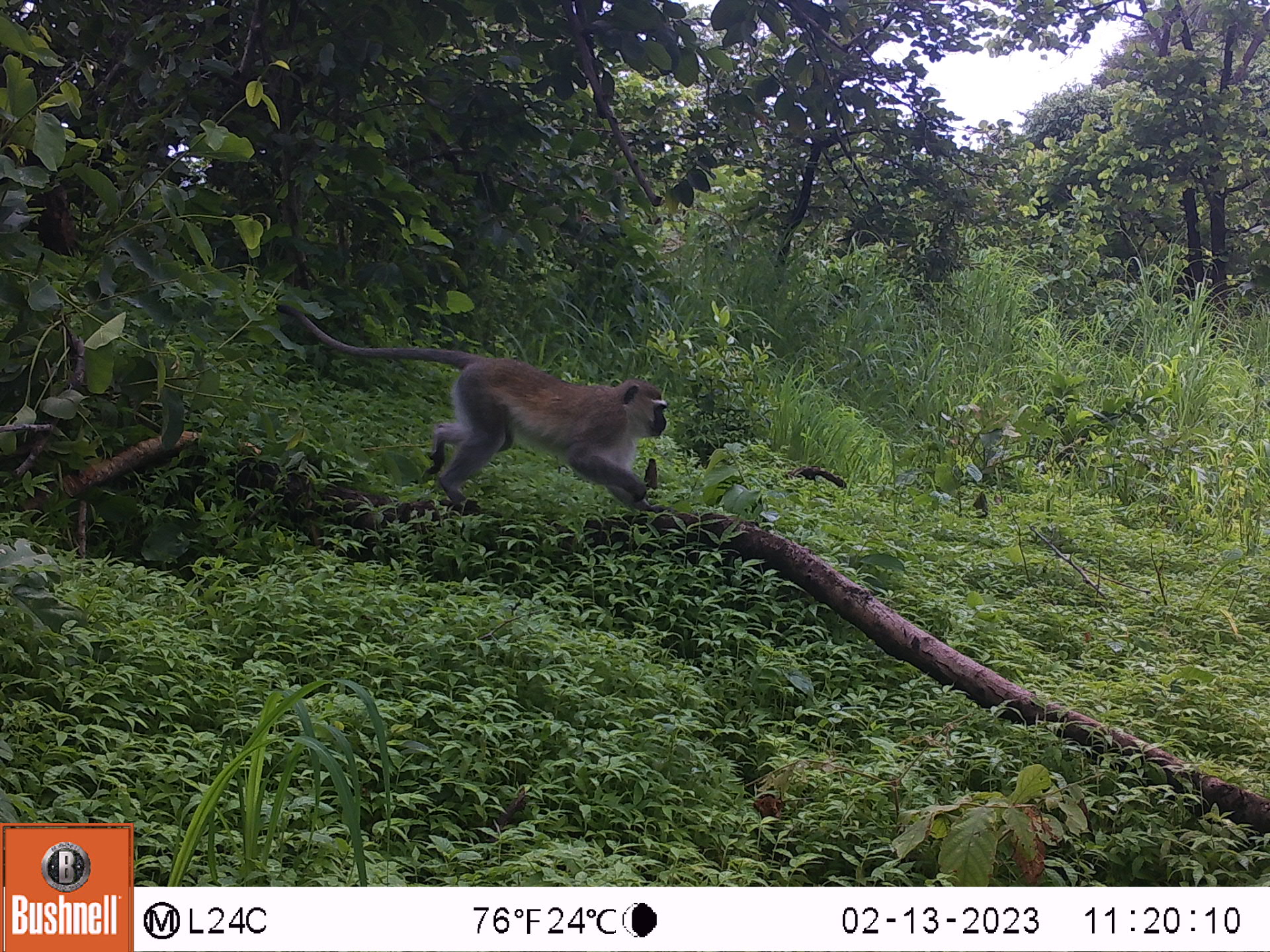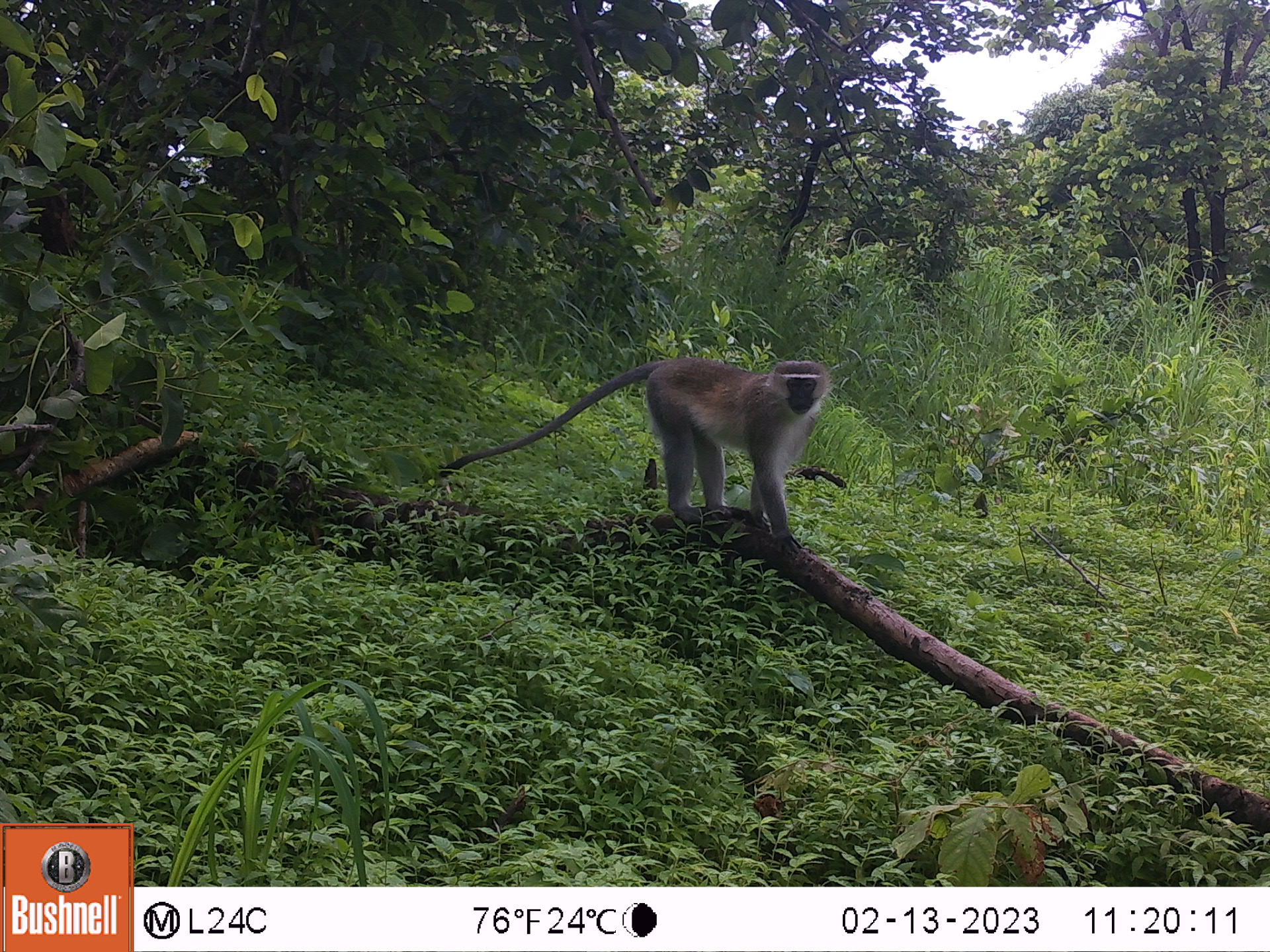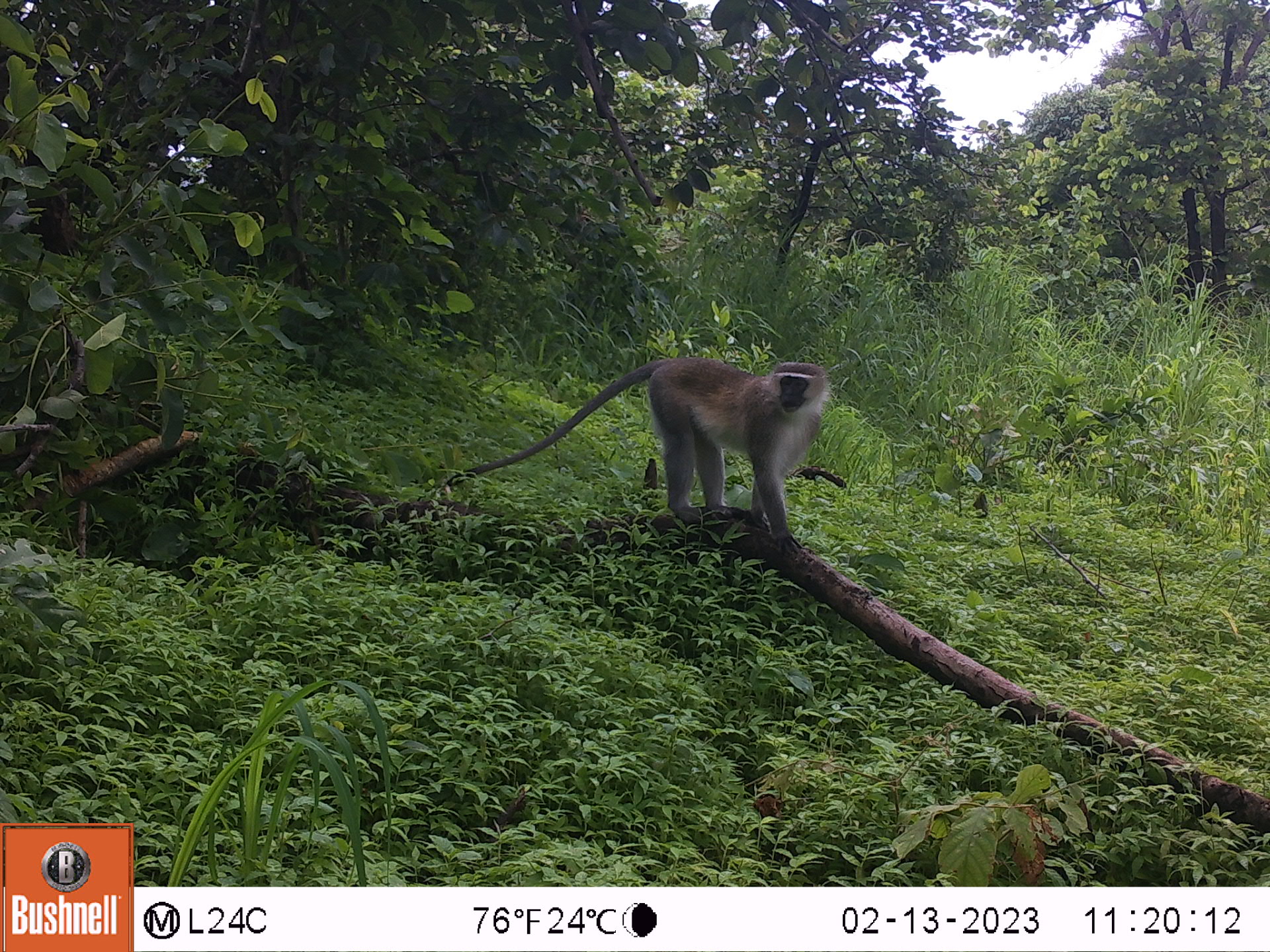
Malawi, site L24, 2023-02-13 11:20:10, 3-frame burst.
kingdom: Animalia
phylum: Chordata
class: Mammalia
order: Primates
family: Cercopithecidae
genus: Chlorocebus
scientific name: Chlorocebus pygerythrus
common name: vervet monkey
Vervet monkey (Chlorocebus pygerythrus), count 1.